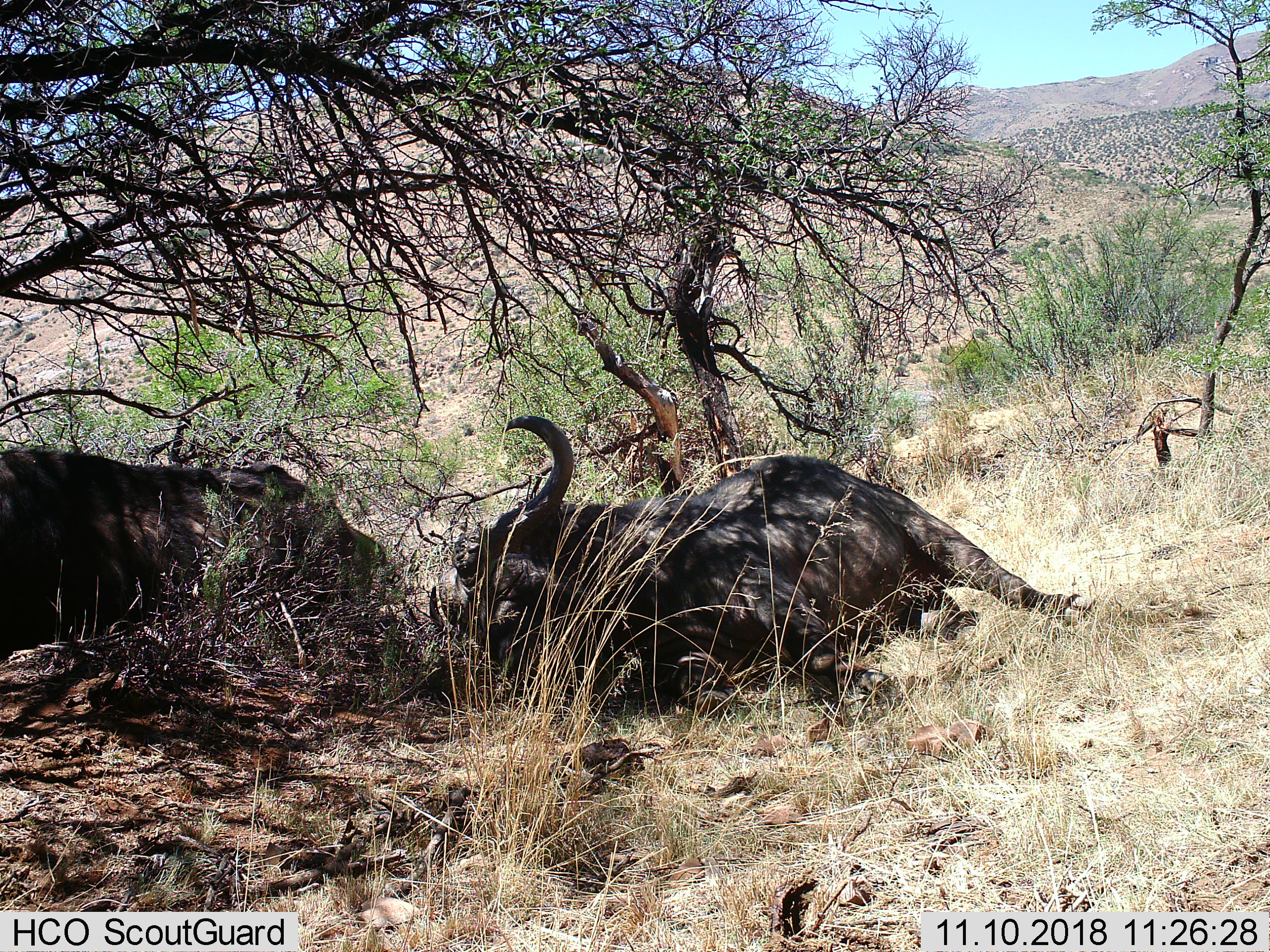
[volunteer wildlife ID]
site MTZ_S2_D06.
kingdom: Animalia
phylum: Chordata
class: Mammalia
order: Artiodactyla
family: Bovidae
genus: Syncerus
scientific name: Syncerus caffer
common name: african buffalo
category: buffalo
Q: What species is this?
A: Buffalo (african buffalo) (Syncerus caffer).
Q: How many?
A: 2.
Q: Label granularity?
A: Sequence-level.